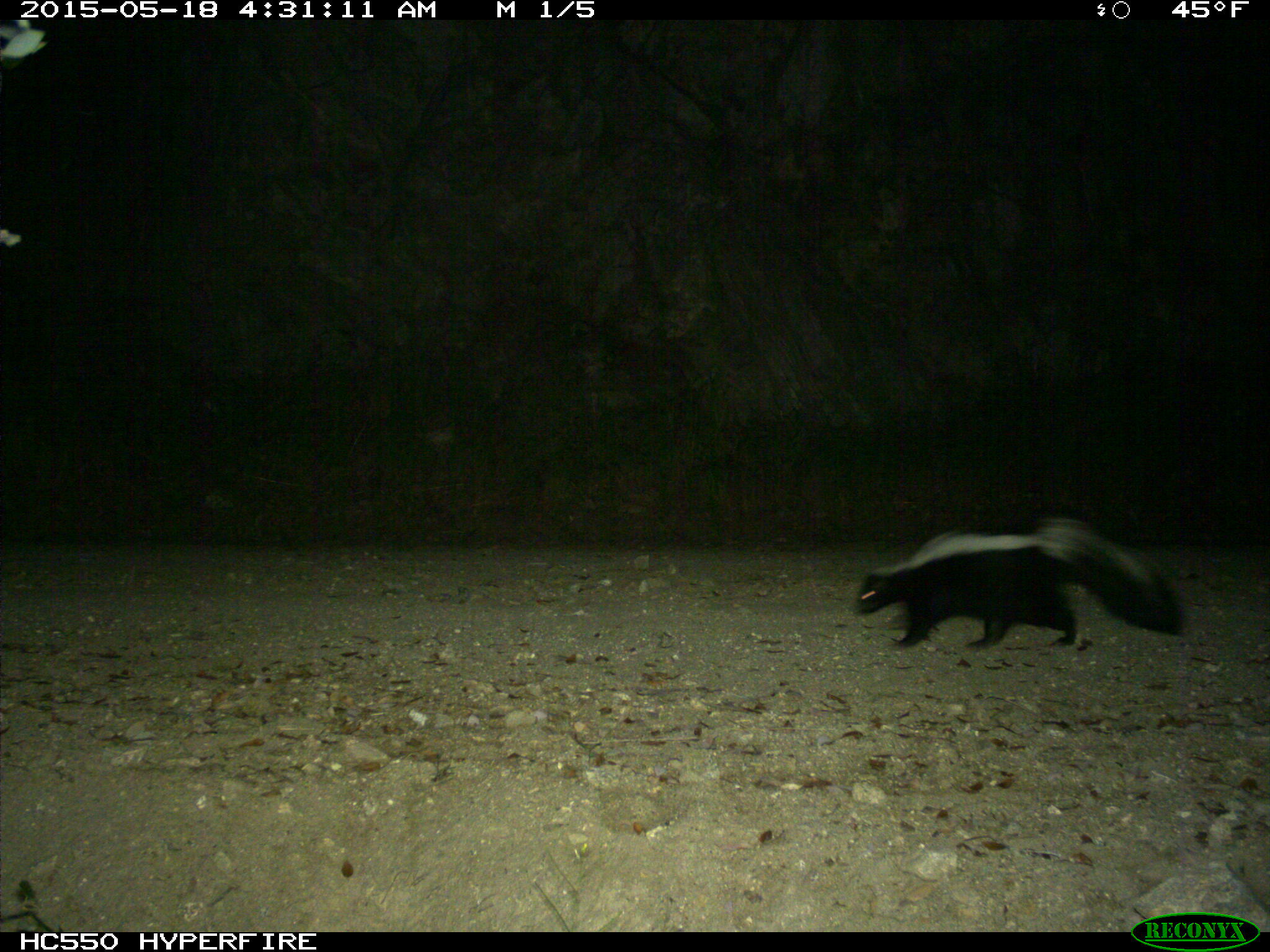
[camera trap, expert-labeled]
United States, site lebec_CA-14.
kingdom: Animalia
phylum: Chordata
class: Mammalia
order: Carnivora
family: Mephitidae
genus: Mephitis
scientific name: Mephitis mephitis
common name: striped skunk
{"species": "Mephitis mephitis (striped skunk)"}